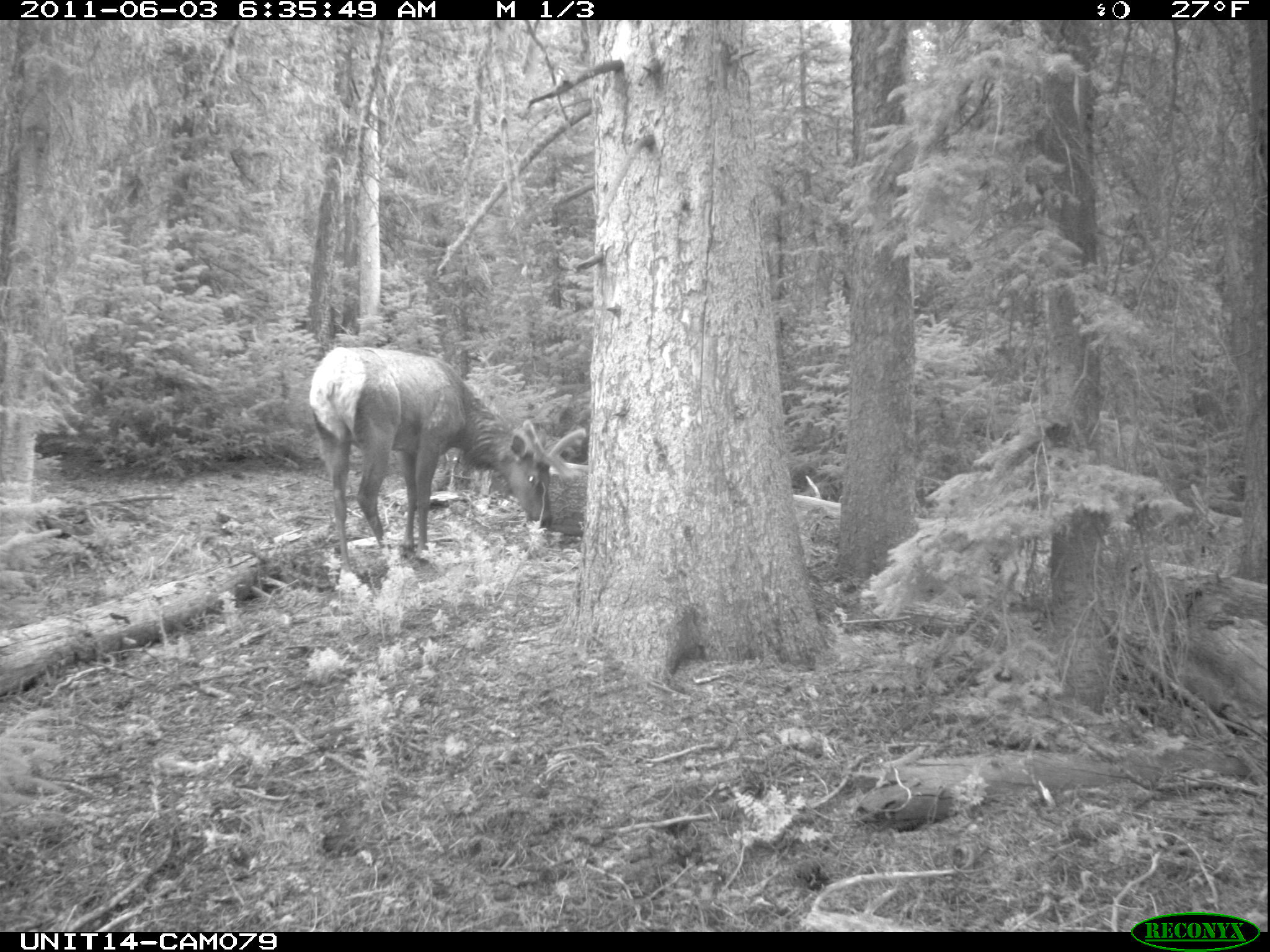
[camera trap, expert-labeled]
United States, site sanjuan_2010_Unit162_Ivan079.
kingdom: Animalia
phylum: Chordata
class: Mammalia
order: Artiodactyla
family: Cervidae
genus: Cervus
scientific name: Cervus elaphus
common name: red deer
Cervus elaphus (red deer).